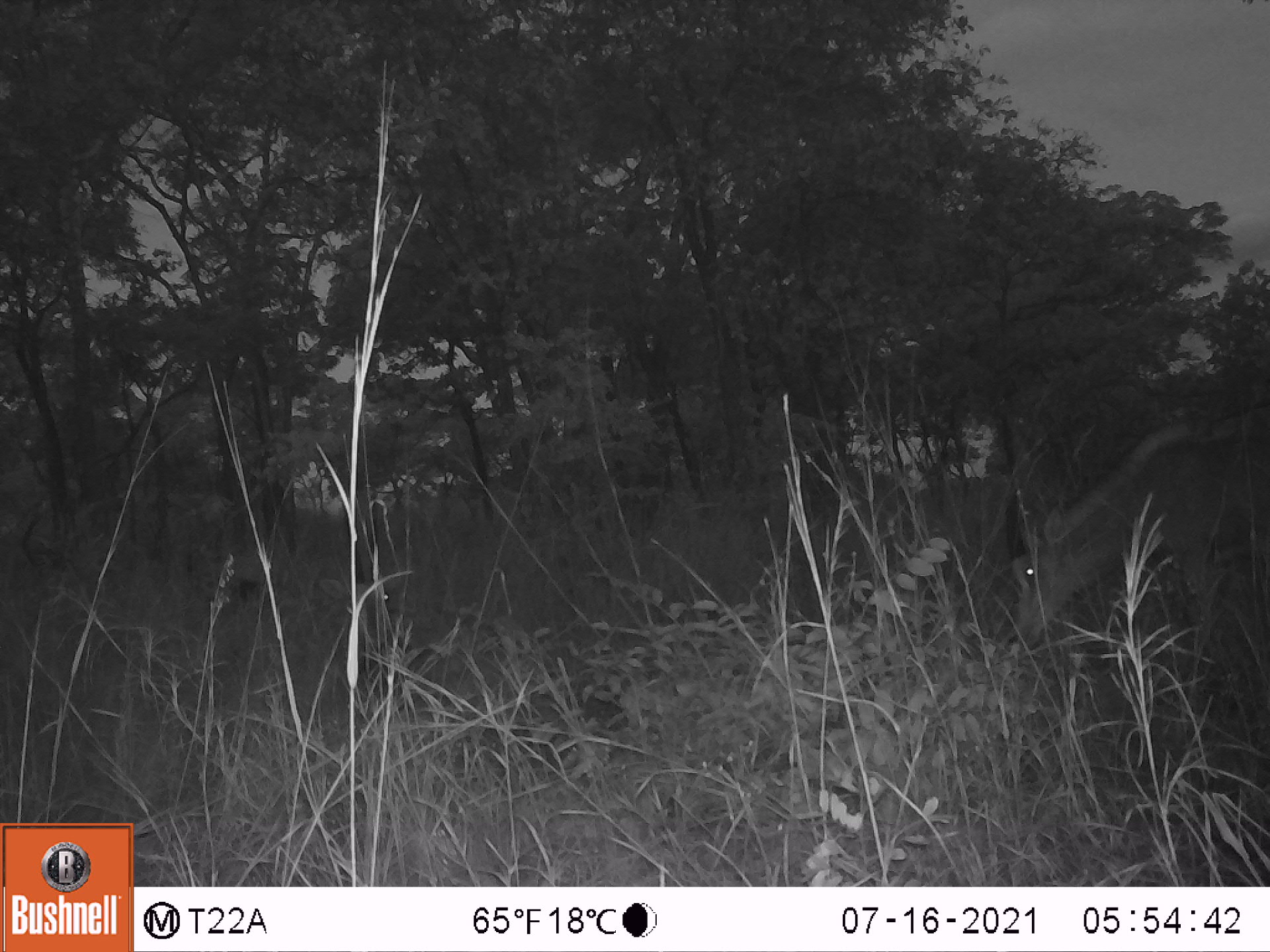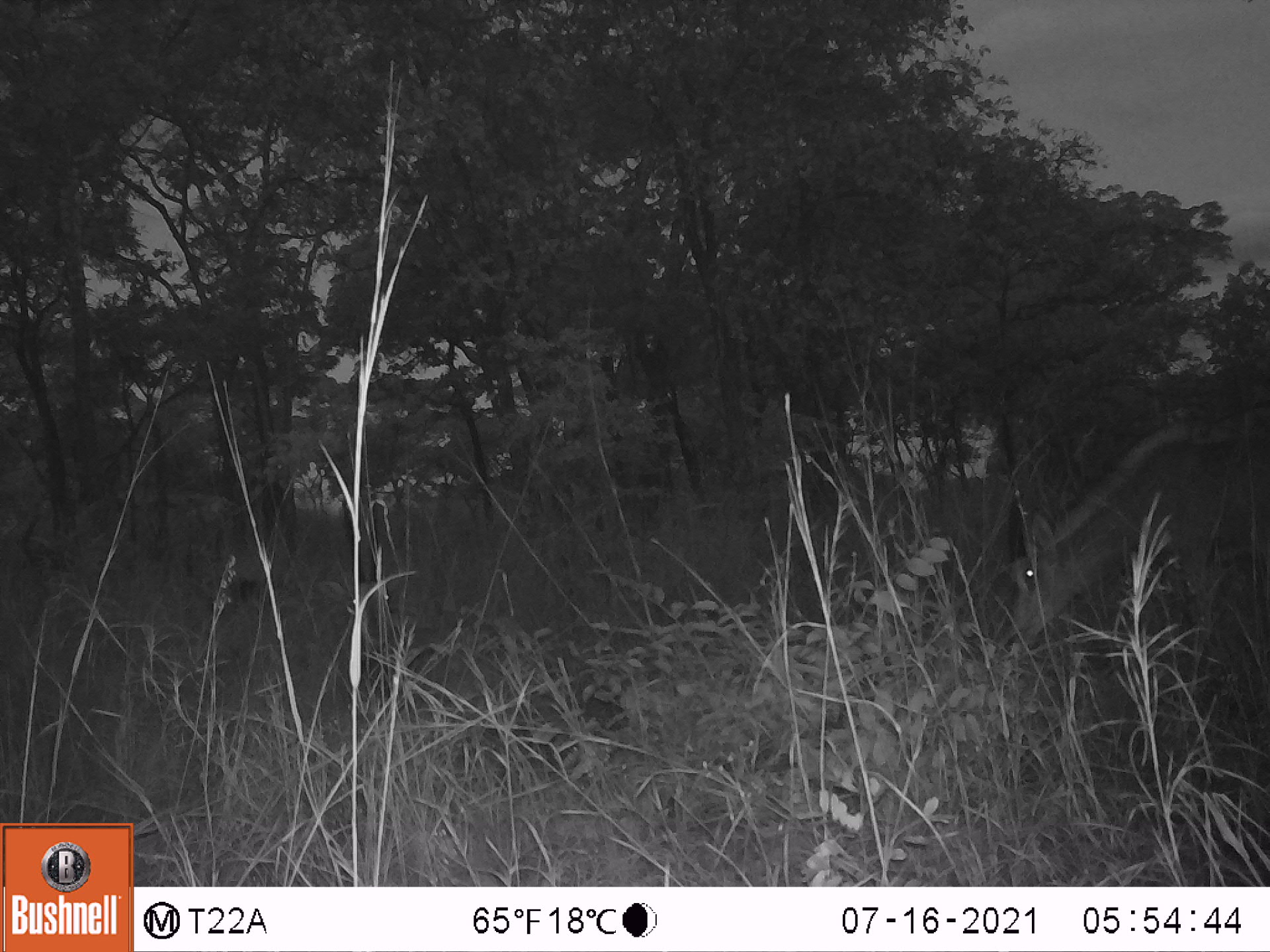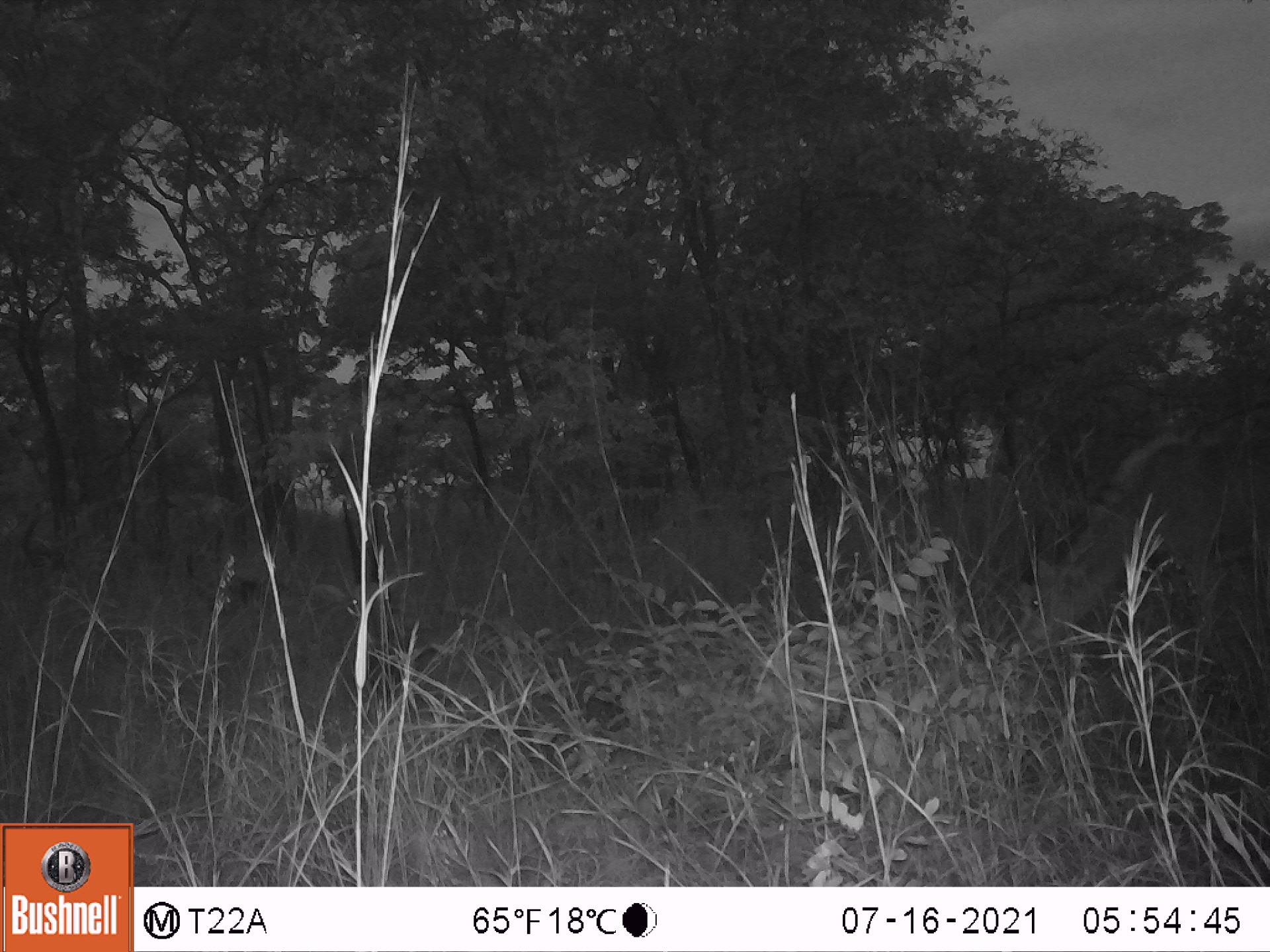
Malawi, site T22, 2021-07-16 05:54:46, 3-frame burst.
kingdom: Animalia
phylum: Chordata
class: Mammalia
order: Artiodactyla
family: Bovidae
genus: Hippotragus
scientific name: Hippotragus niger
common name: sable antelope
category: sable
Sable (sable antelope) (Hippotragus niger), count 2.